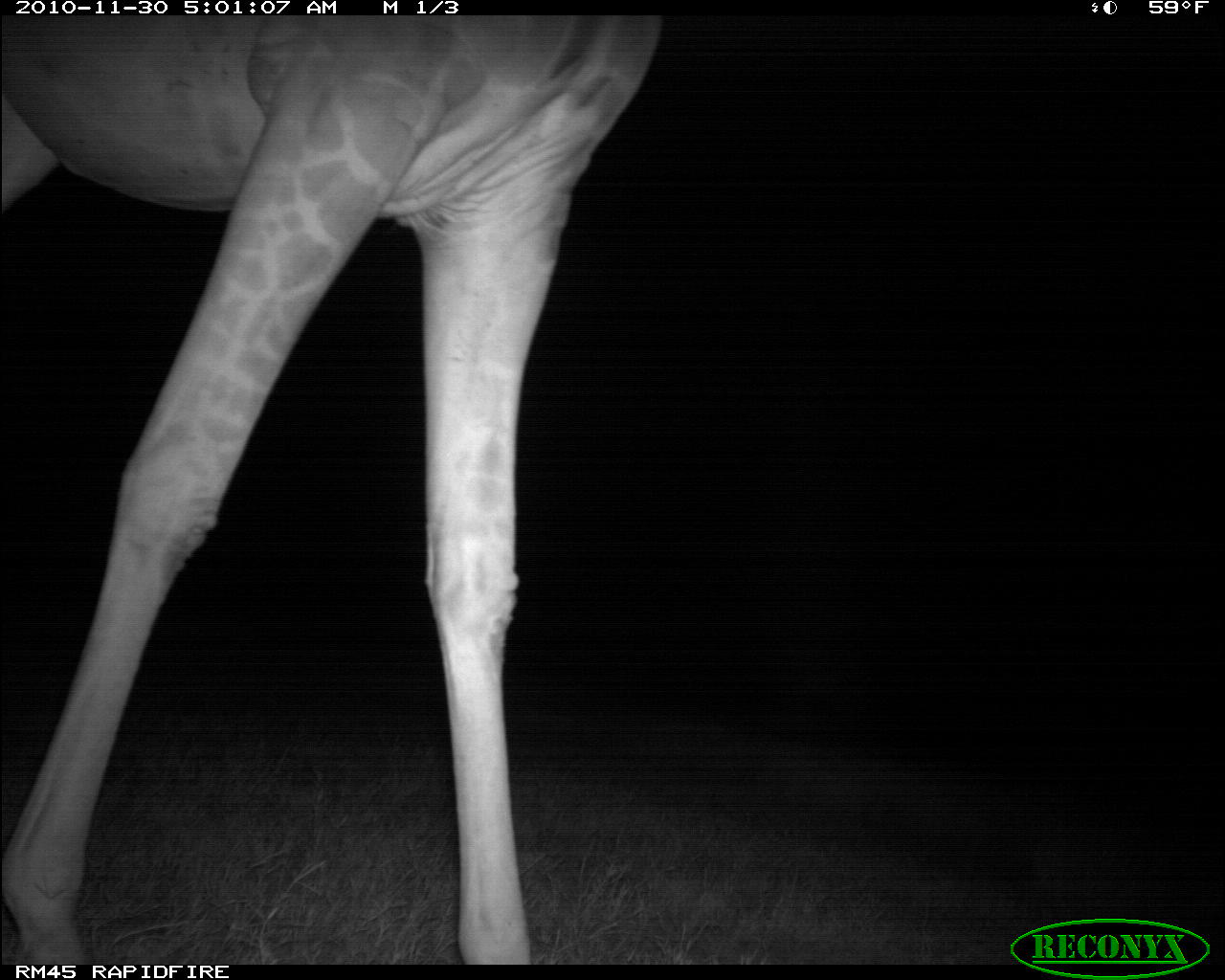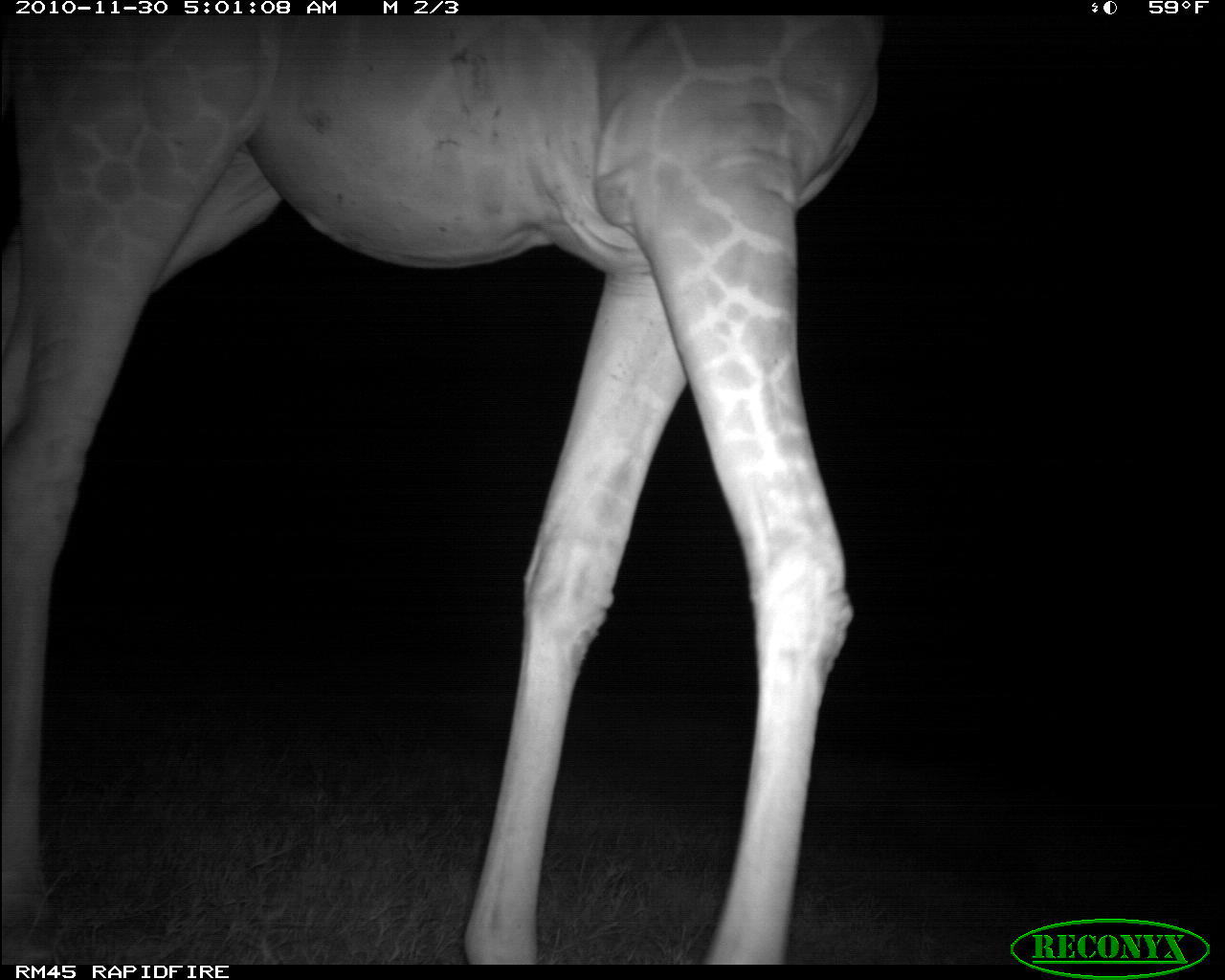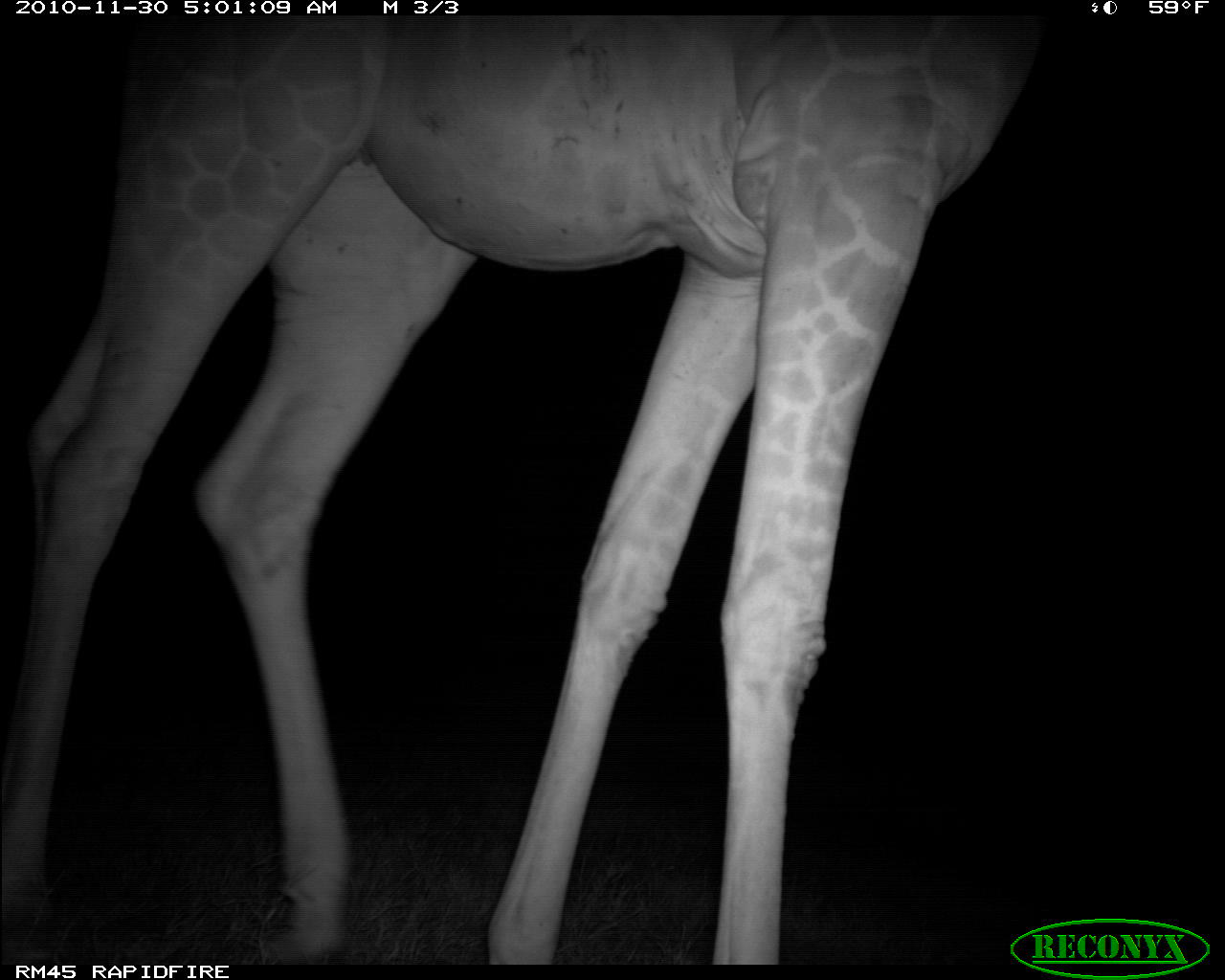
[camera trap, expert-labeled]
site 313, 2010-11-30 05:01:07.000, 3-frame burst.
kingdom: Animalia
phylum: Chordata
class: Mammalia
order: Artiodactyla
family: Giraffidae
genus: Giraffa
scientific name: Giraffa camelopardalis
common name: giraffe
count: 1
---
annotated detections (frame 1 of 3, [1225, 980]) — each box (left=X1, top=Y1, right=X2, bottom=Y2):
giraffa camelopardalis: (left=0, top=11, right=659, bottom=963)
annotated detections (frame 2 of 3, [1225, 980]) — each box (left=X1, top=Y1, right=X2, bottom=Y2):
giraffa camelopardalis: (left=1, top=12, right=884, bottom=963)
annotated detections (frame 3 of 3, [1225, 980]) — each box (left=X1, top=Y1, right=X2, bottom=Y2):
giraffa camelopardalis: (left=0, top=12, right=1058, bottom=962)